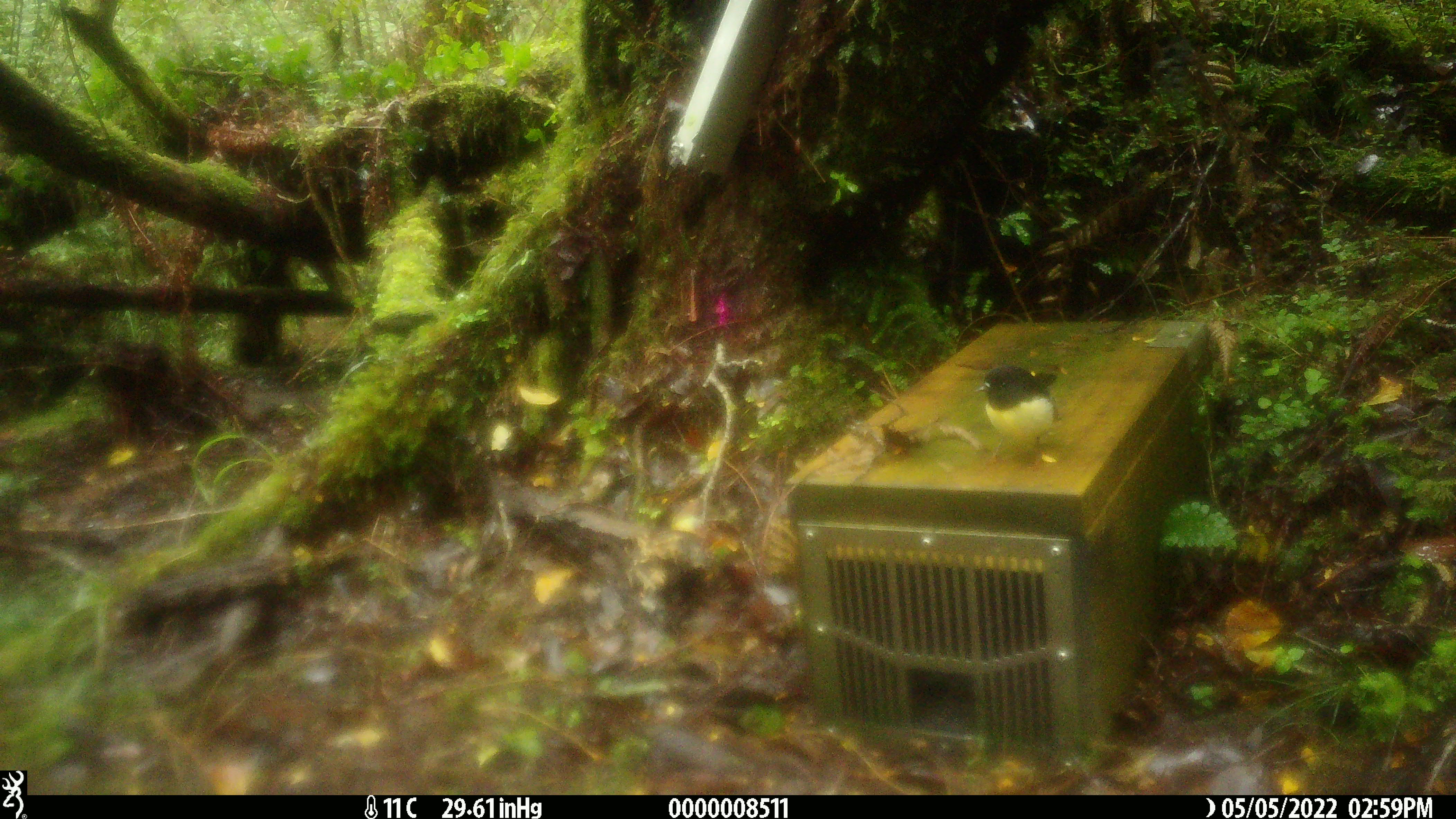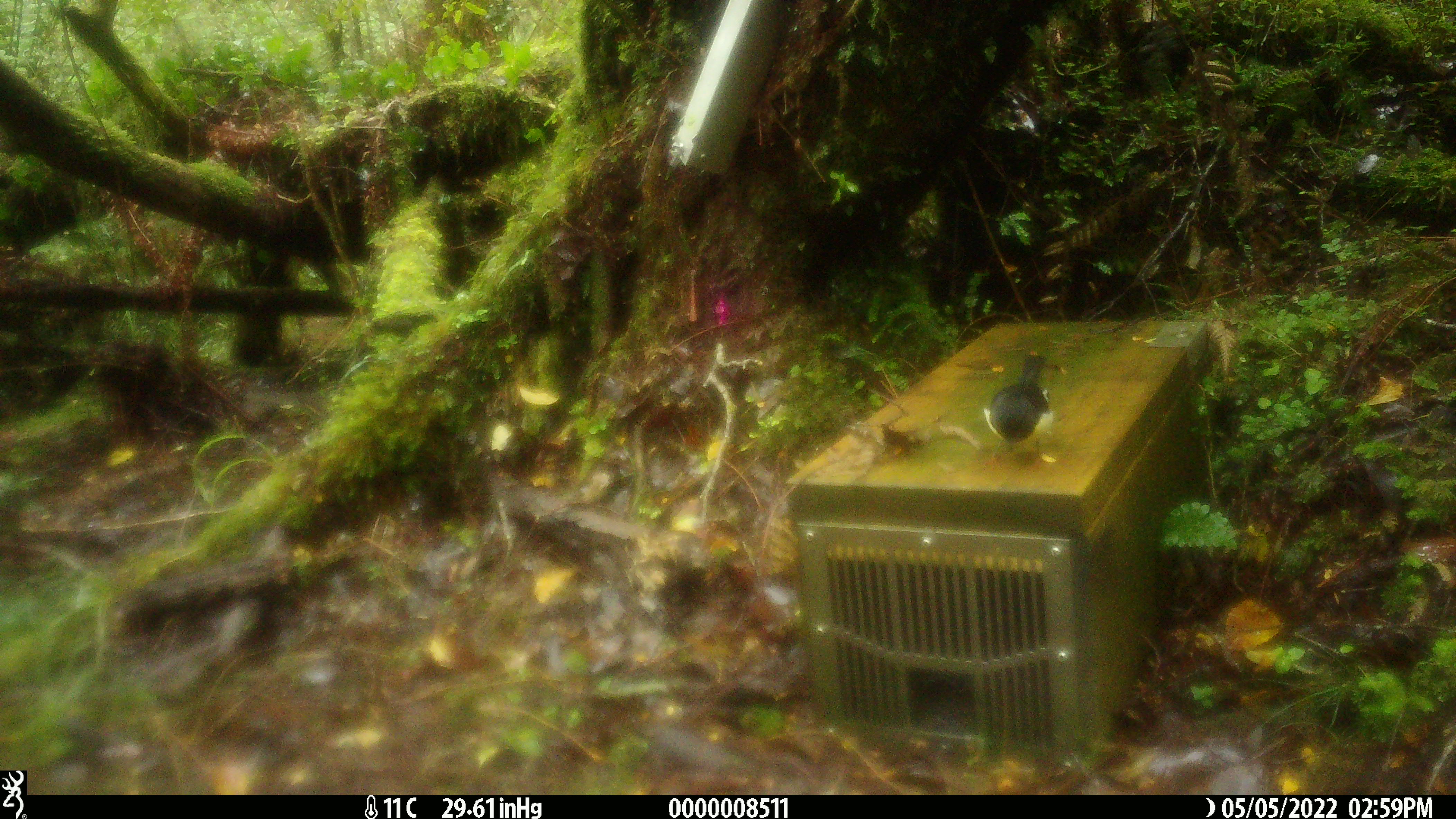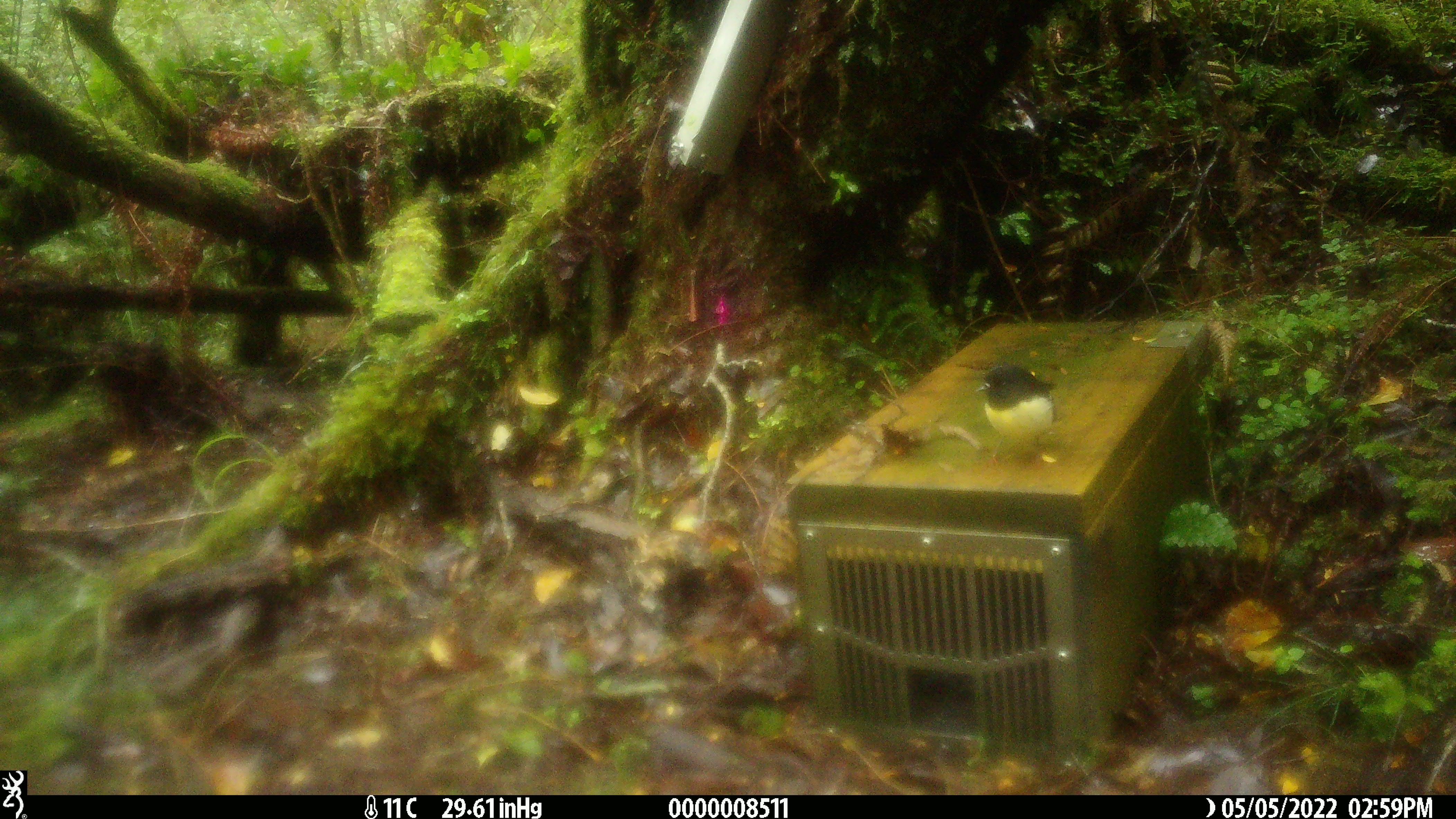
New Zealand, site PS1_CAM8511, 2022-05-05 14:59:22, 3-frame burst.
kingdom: Animalia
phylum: Chordata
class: Aves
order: Passeriformes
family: Petroicidae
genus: Petroica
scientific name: Petroica macrocephala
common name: tomtit